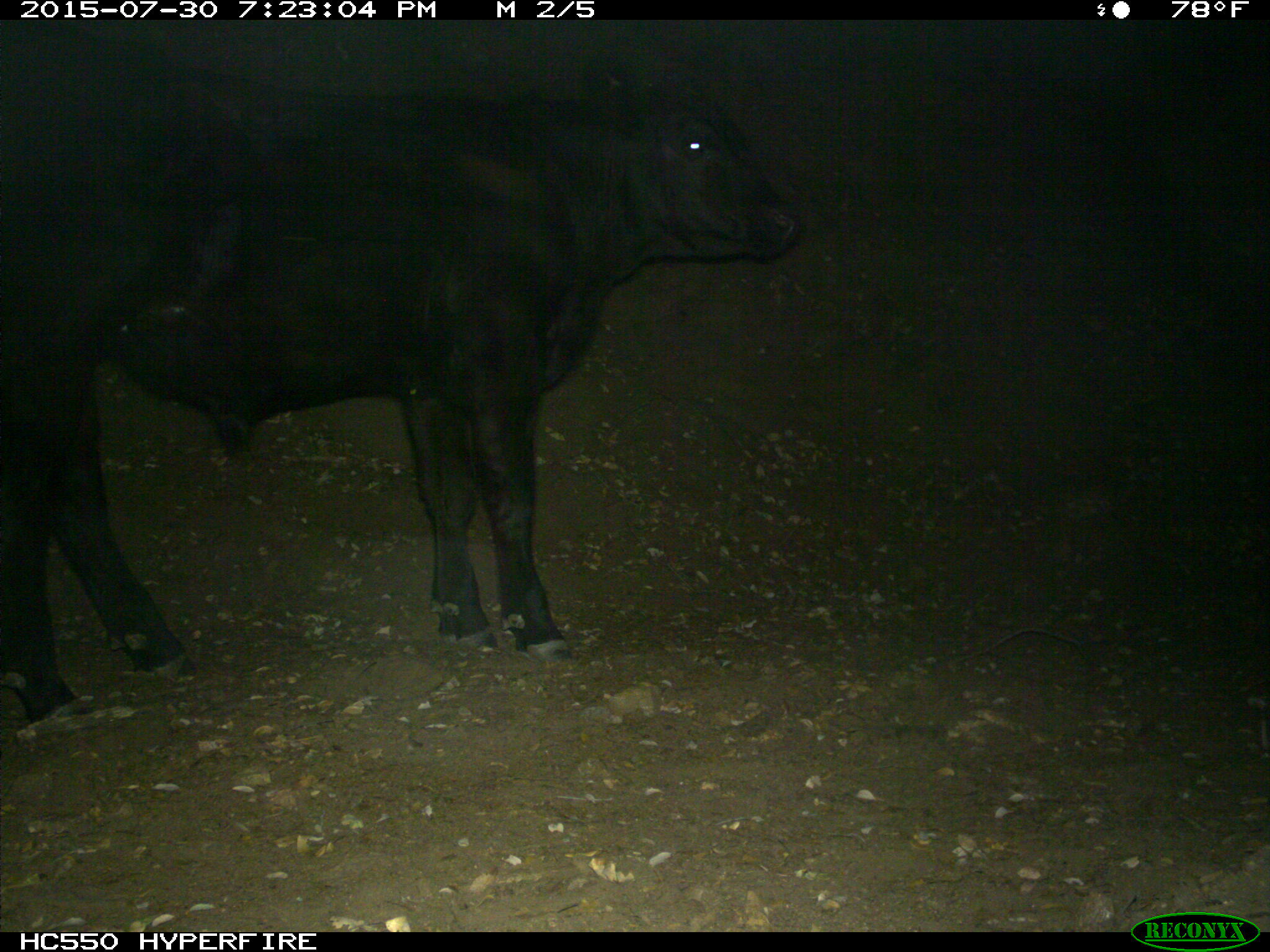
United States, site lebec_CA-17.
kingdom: Animalia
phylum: Chordata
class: Mammalia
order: Artiodactyla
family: Bovidae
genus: Bos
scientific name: Bos taurus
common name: domestic cow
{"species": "Bos taurus (domestic cow)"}